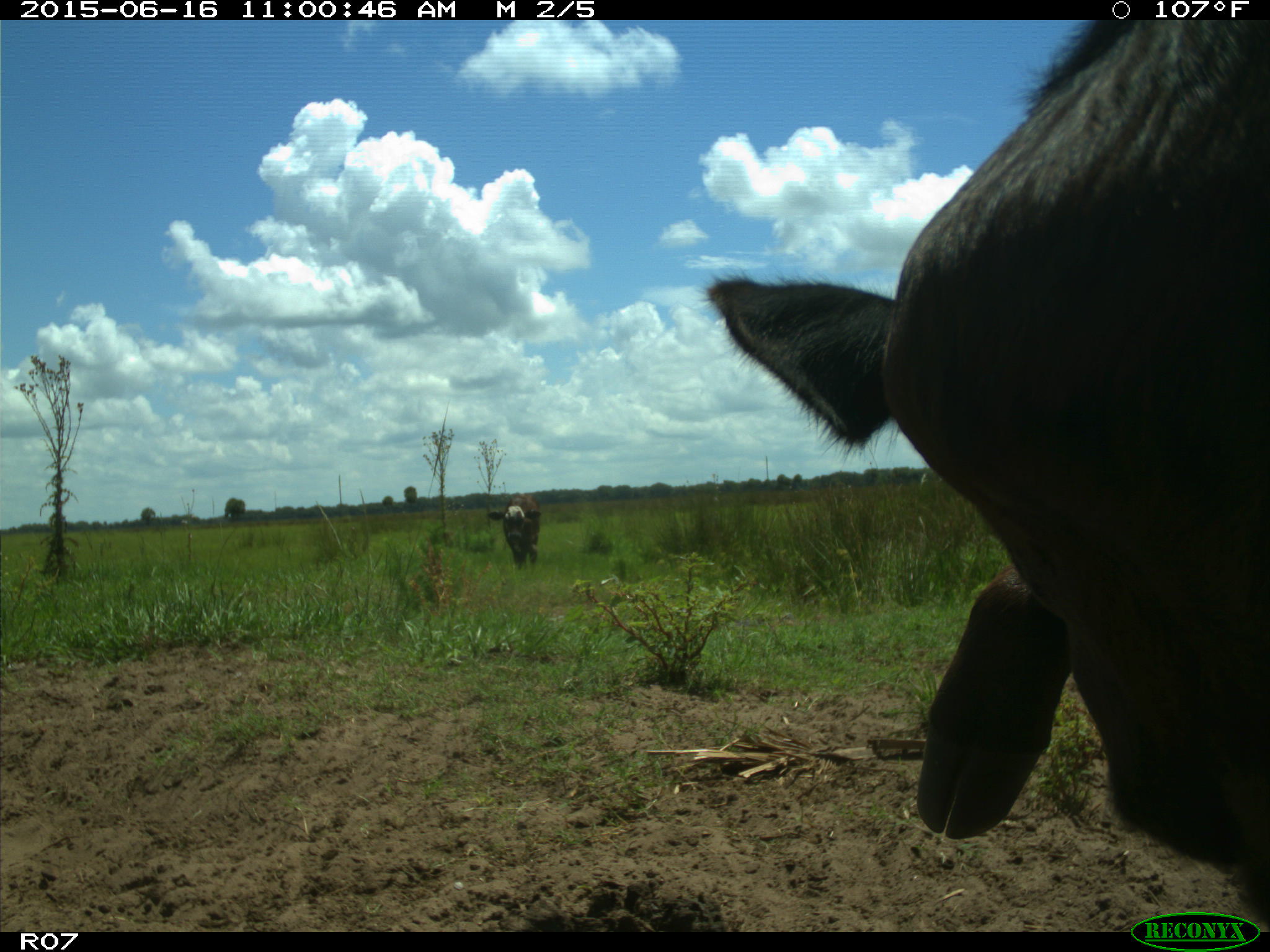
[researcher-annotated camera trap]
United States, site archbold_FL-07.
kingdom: Animalia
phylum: Chordata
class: Mammalia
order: Artiodactyla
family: Bovidae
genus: Bos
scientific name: Bos taurus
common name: domestic cow